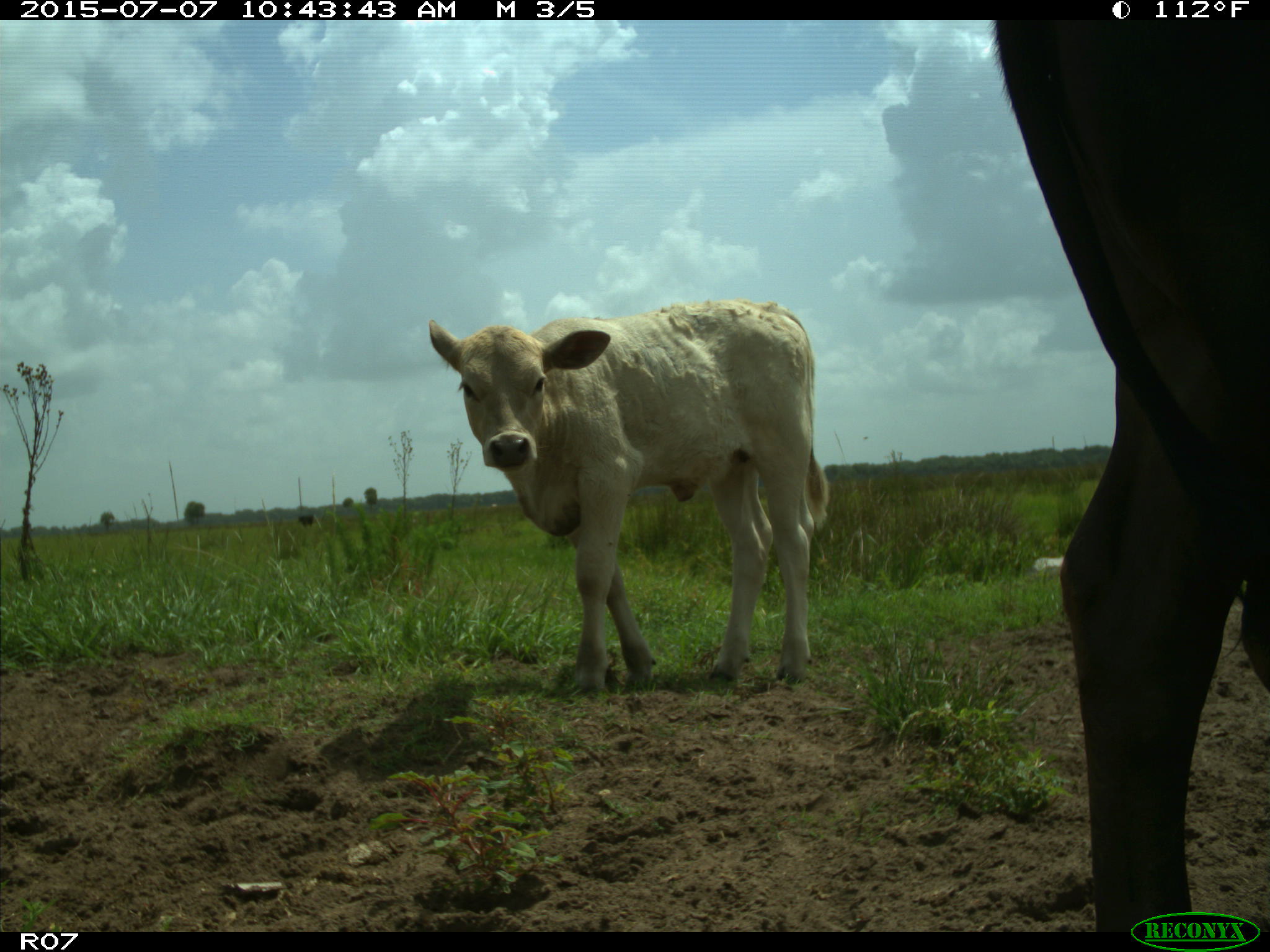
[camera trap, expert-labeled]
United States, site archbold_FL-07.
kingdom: Animalia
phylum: Chordata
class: Mammalia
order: Artiodactyla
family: Bovidae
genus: Bos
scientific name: Bos taurus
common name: domestic cow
Bos taurus (domestic cow).